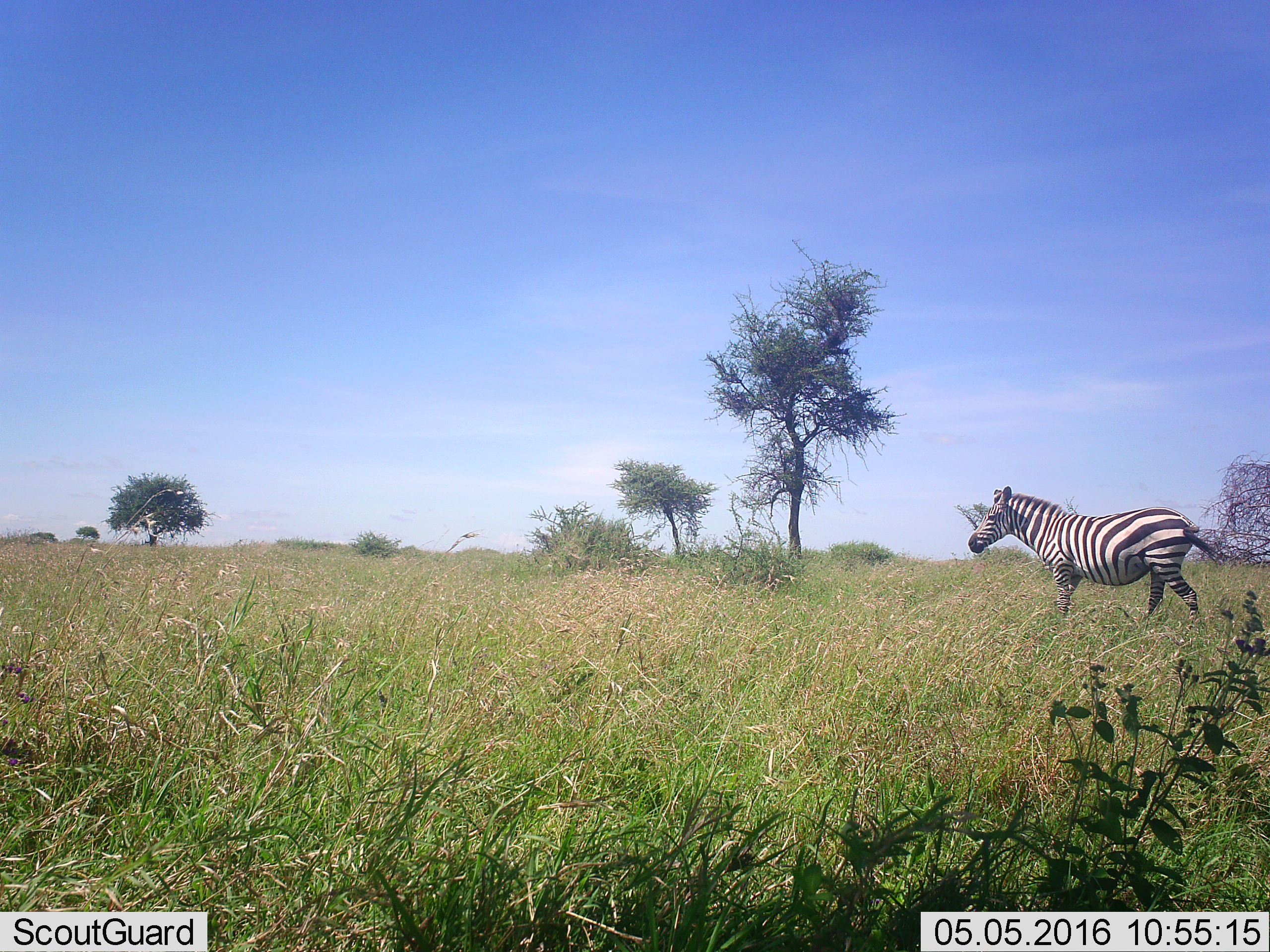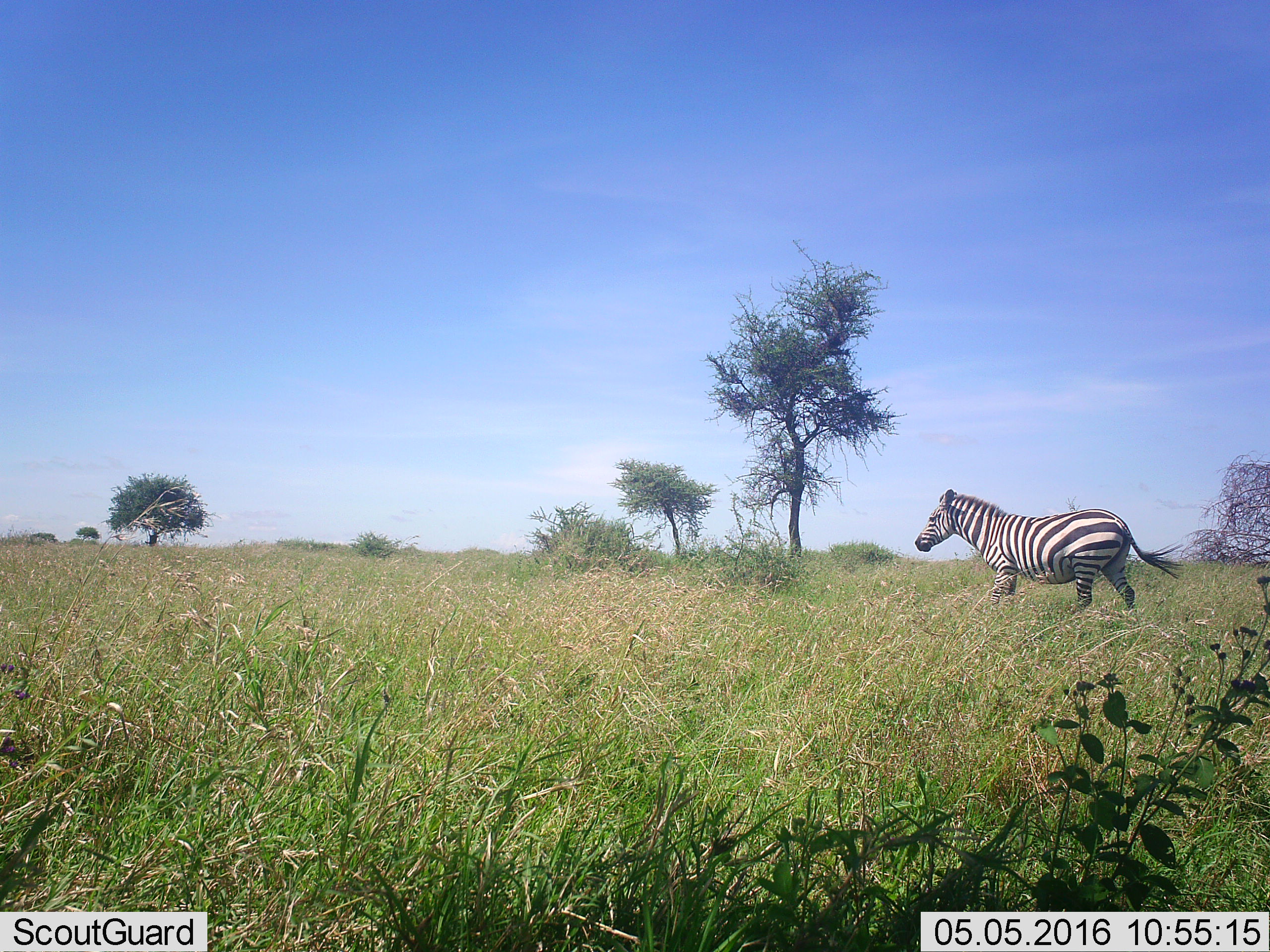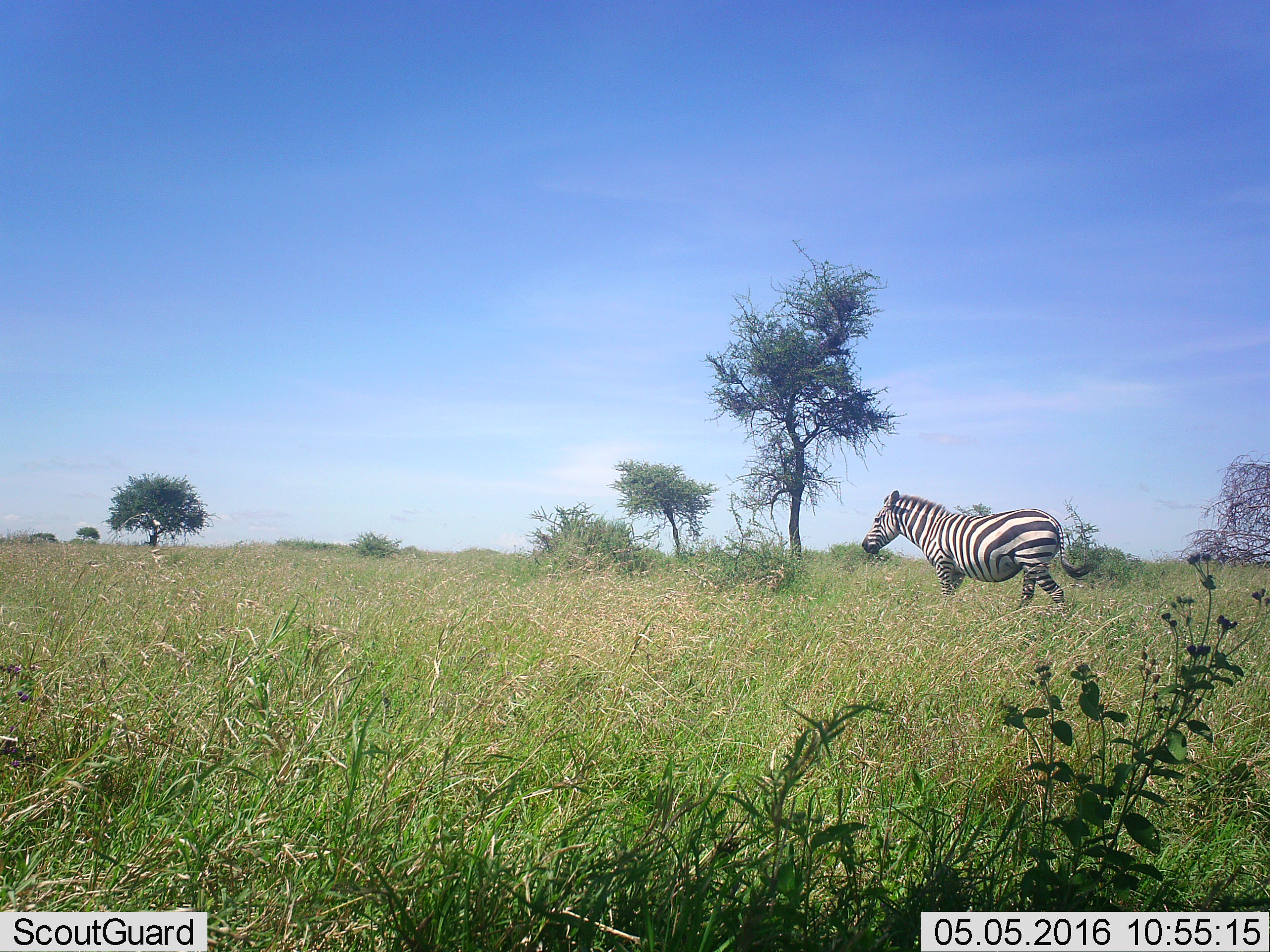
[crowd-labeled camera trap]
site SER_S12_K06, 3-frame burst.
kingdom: Animalia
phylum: Chordata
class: Mammalia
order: Perissodactyla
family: Equidae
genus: Equus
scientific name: Equus quagga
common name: plains zebra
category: zebraplains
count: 1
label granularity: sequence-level